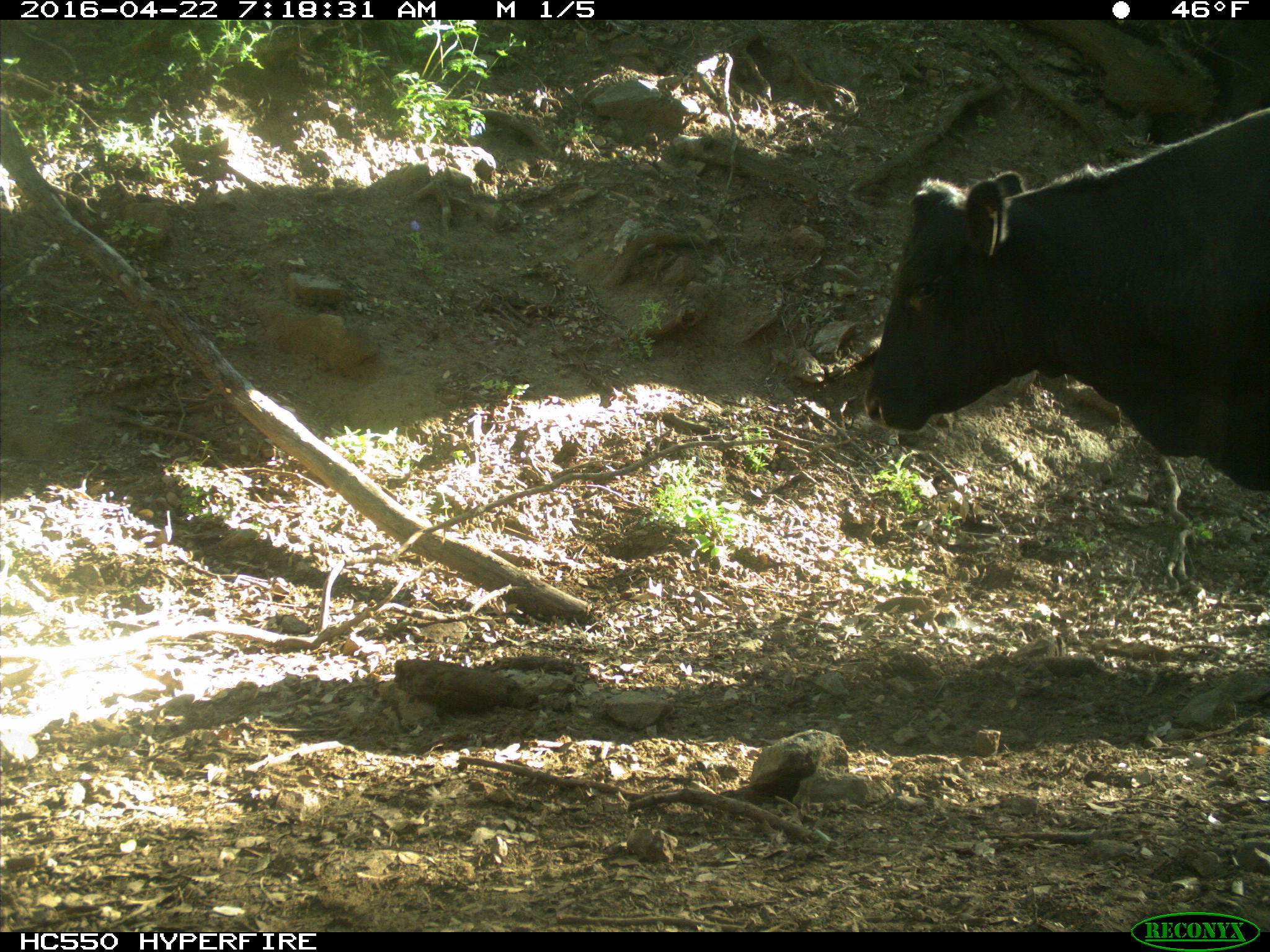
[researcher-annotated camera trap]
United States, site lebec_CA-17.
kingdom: Animalia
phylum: Chordata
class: Mammalia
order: Artiodactyla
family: Bovidae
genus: Bos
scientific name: Bos taurus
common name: domestic cow